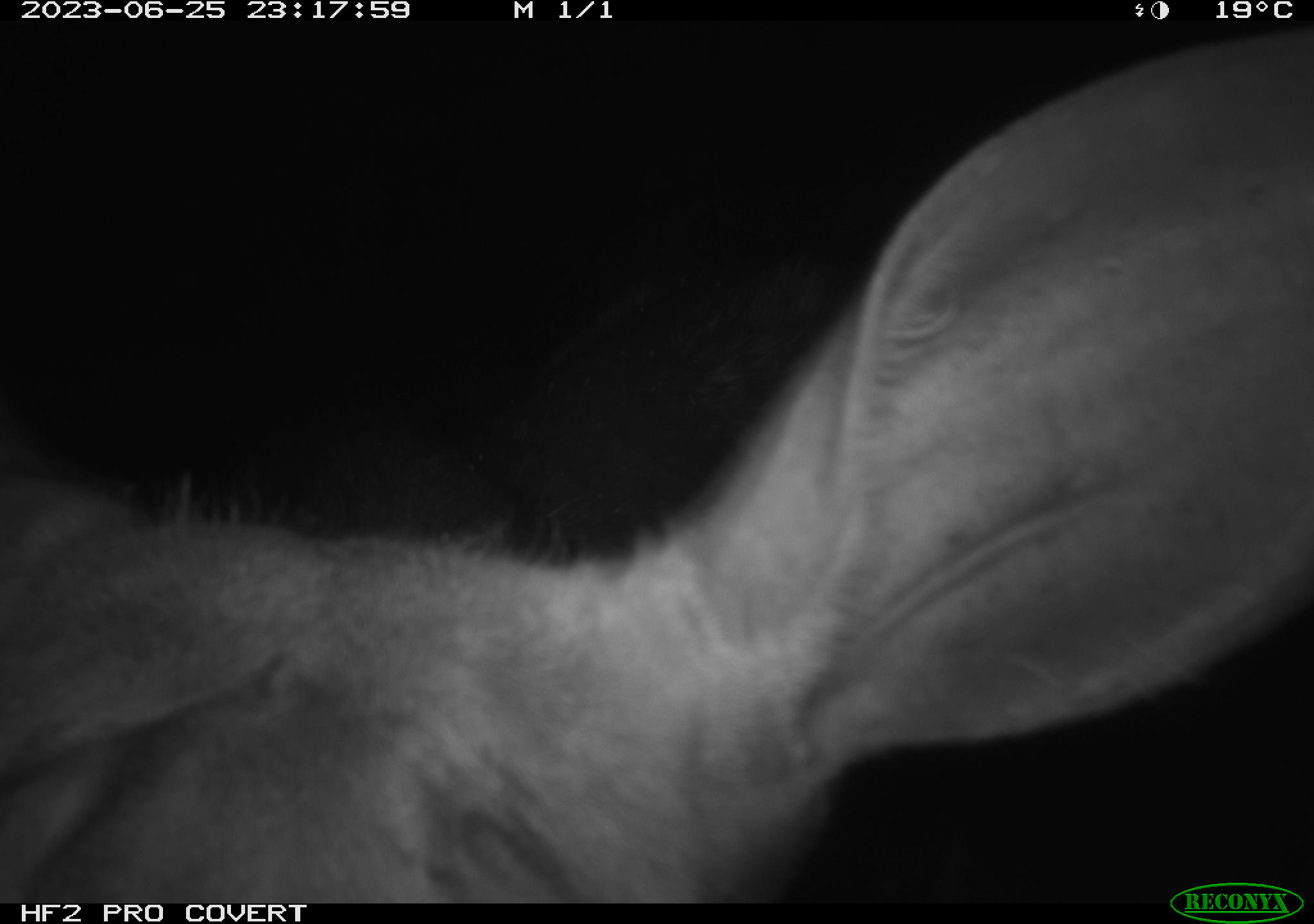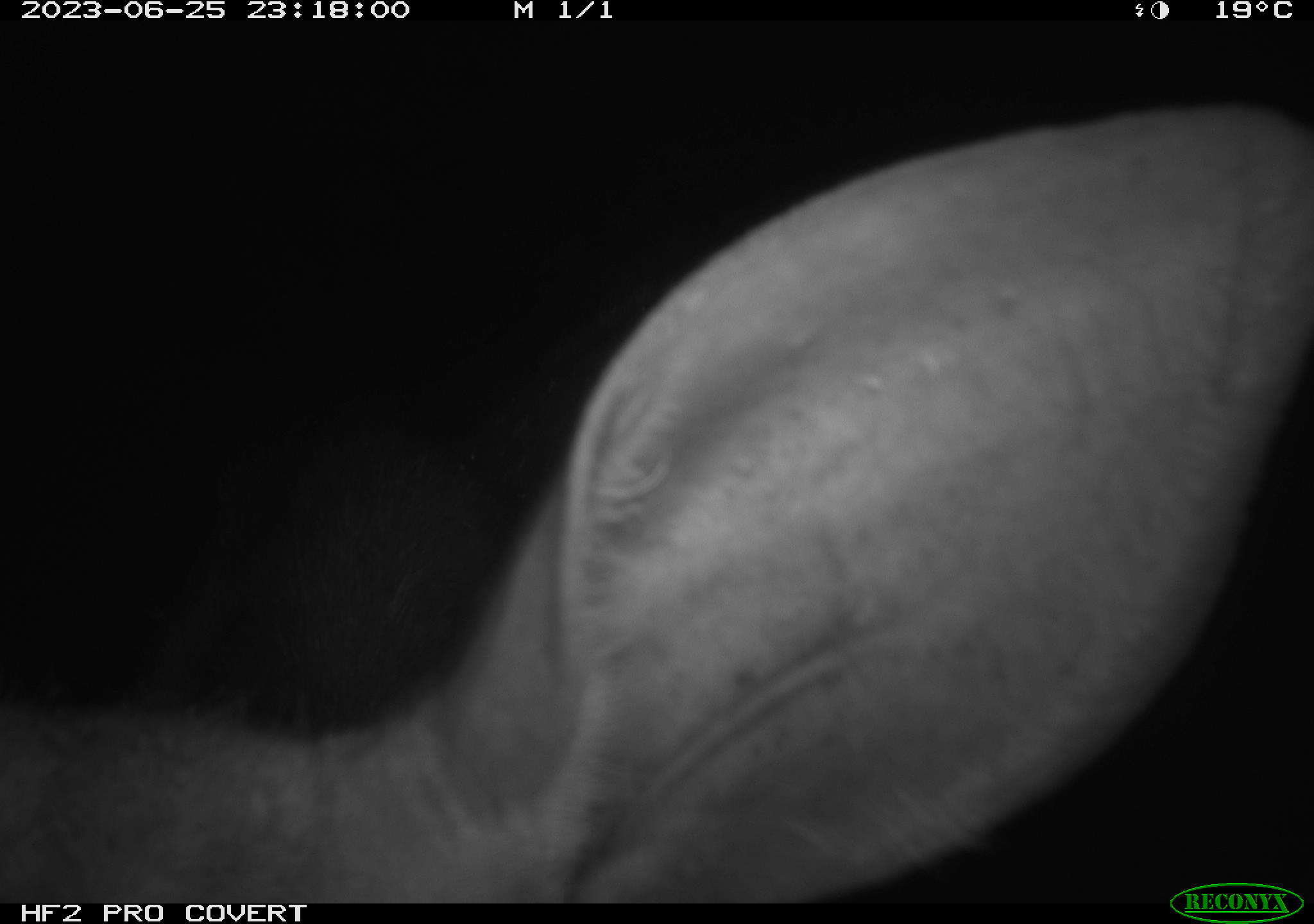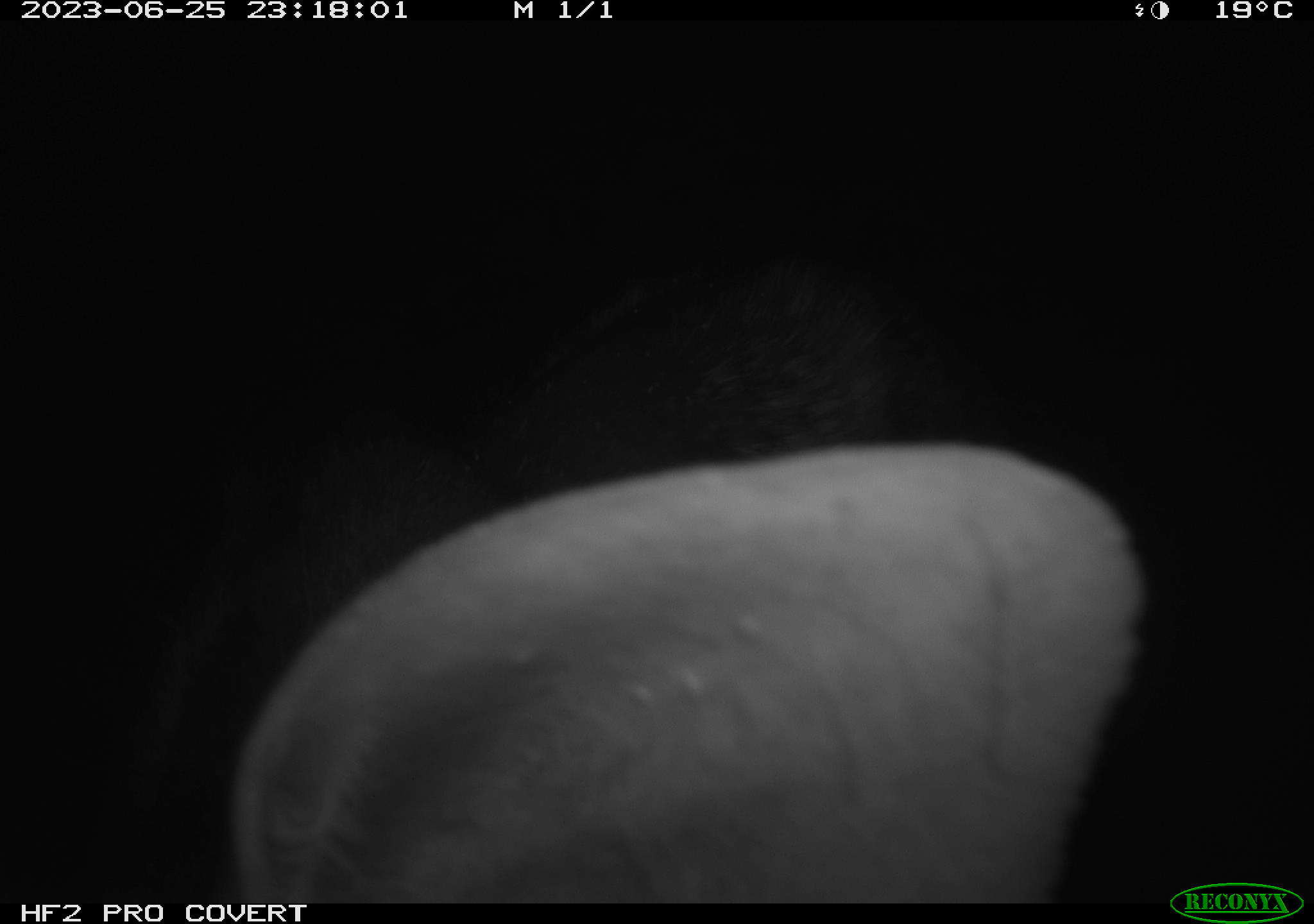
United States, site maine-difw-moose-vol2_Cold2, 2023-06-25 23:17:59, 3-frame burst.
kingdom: Animalia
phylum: Chordata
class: Mammalia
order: Artiodactyla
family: Cervidae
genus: Alces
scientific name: Alces alces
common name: moose